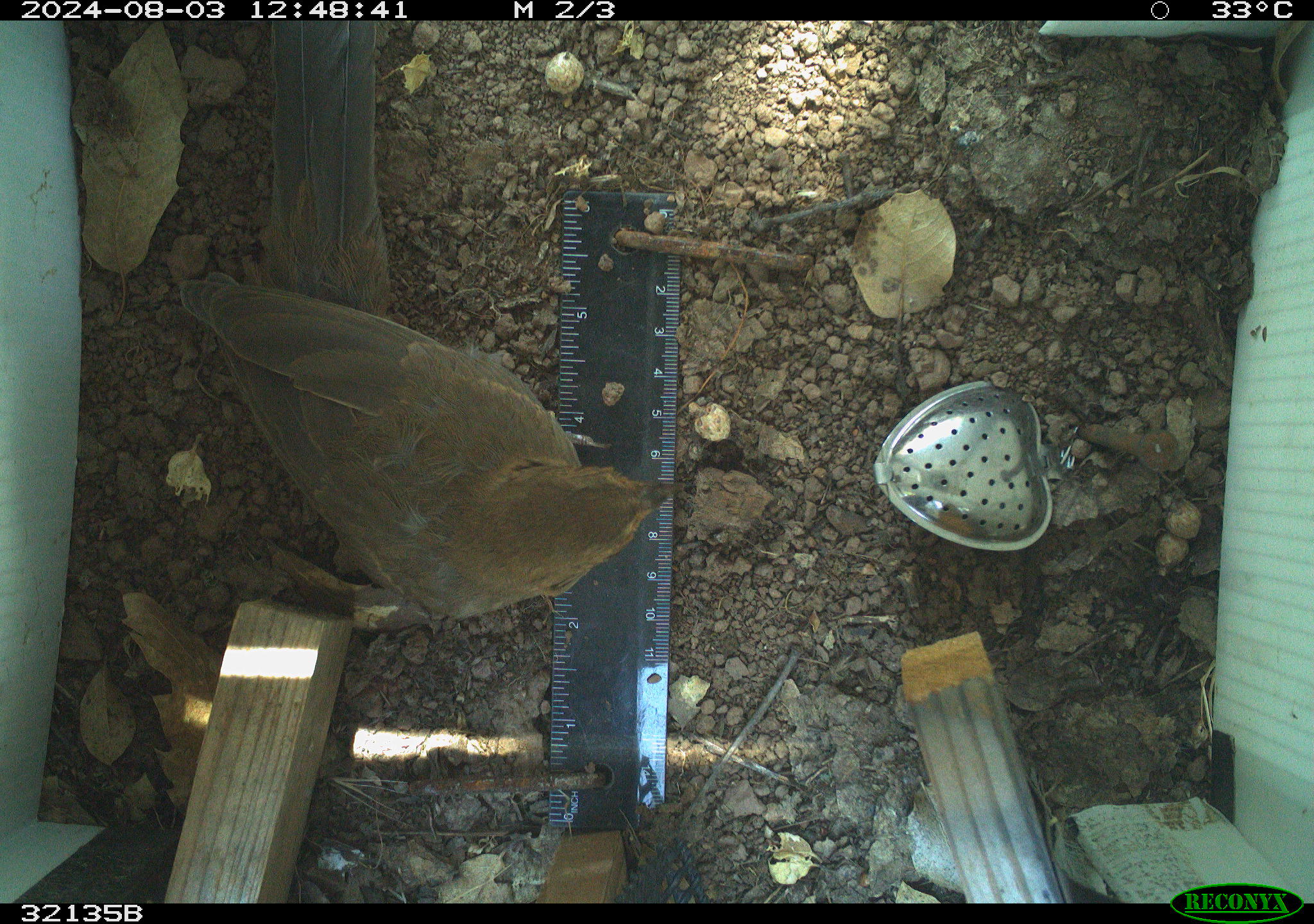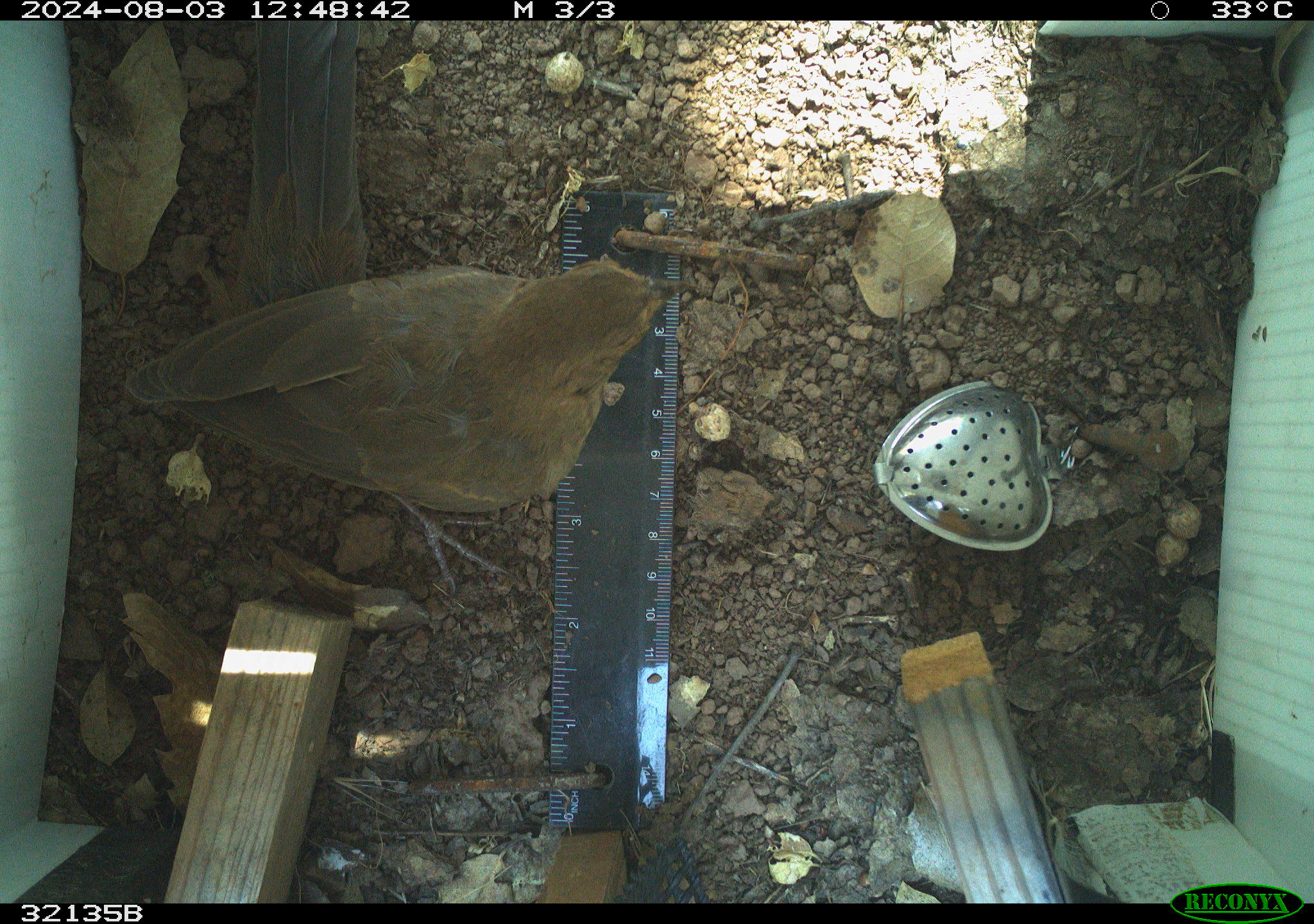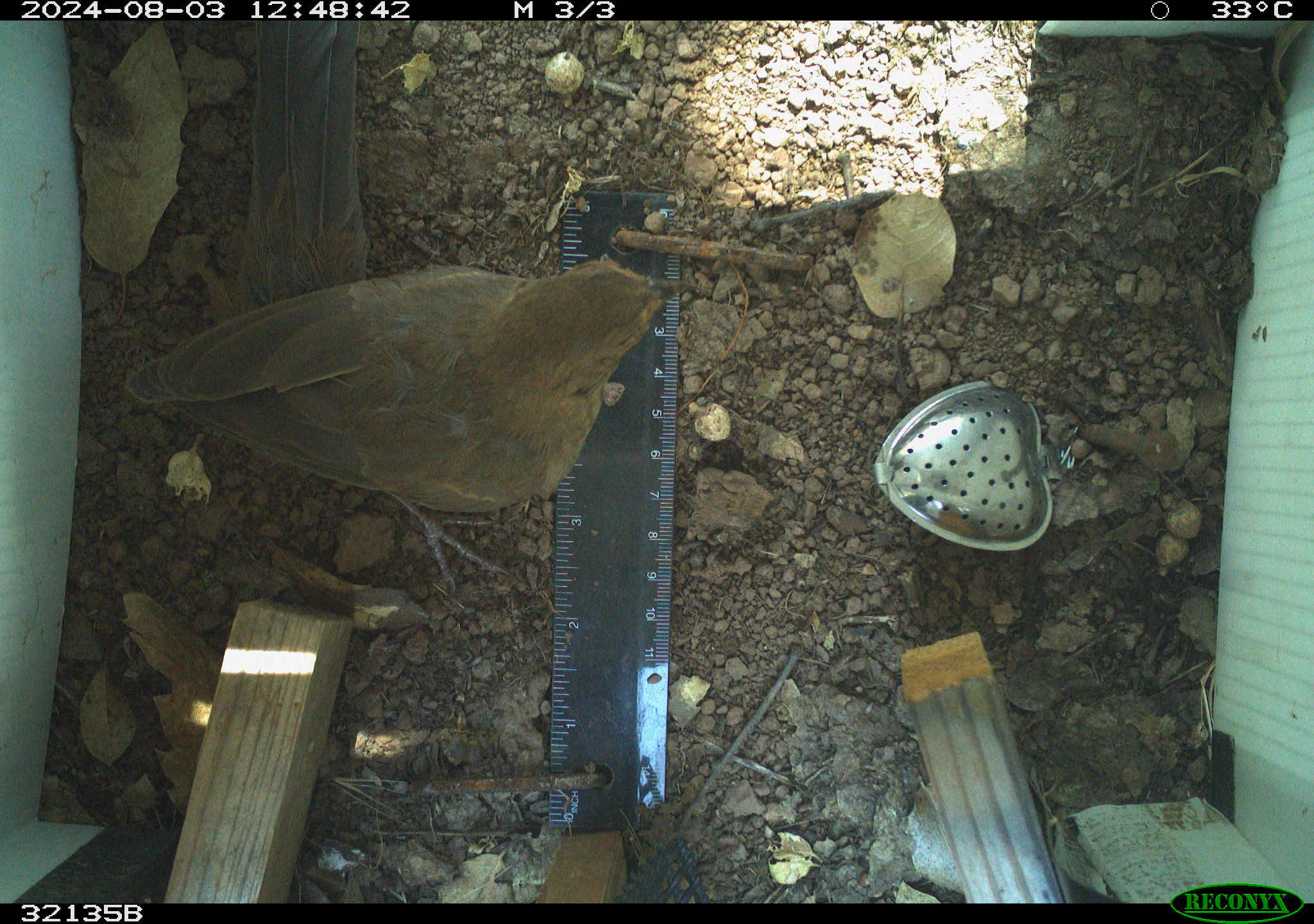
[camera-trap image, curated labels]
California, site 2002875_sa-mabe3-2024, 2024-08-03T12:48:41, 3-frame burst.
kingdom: Animalia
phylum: Chordata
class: Aves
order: Passeriformes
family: Passerellidae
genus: Melozone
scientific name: Melozone crissalis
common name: california towhee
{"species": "california towhee (Melozone crissalis)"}